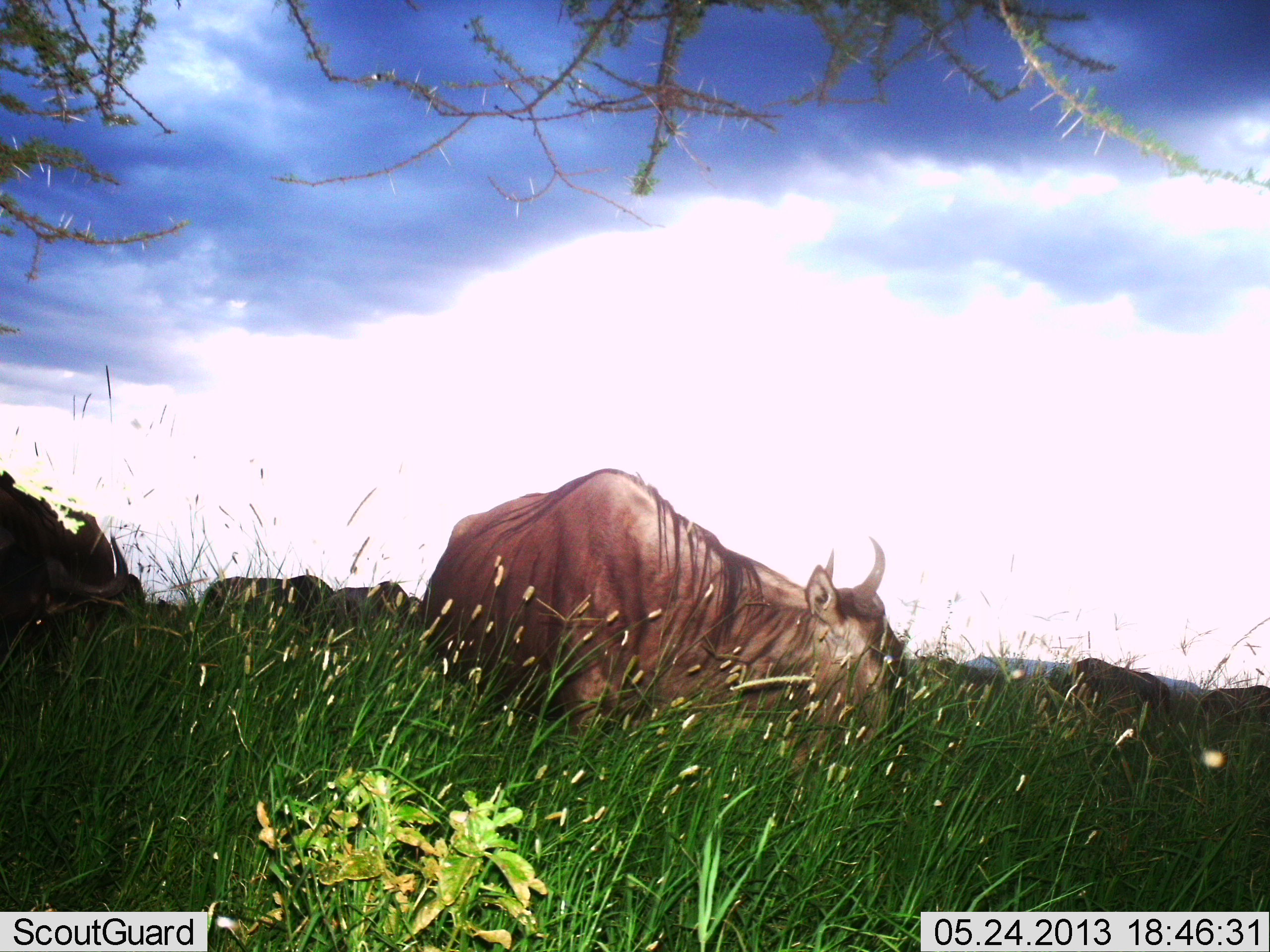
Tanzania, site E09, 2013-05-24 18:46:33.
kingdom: Animalia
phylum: Chordata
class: Mammalia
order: Artiodactyla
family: Bovidae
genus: Connochaetes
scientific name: Connochaetes taurinus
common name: blue wildebeest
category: wildebeest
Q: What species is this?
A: Wildebeest (blue wildebeest) (Connochaetes taurinus).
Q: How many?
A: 6.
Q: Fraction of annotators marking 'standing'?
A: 33%.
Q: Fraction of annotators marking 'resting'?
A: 20%.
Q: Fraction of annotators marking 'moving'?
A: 7%.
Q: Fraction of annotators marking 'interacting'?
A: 0%.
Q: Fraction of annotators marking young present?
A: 0%.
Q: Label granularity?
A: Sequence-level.